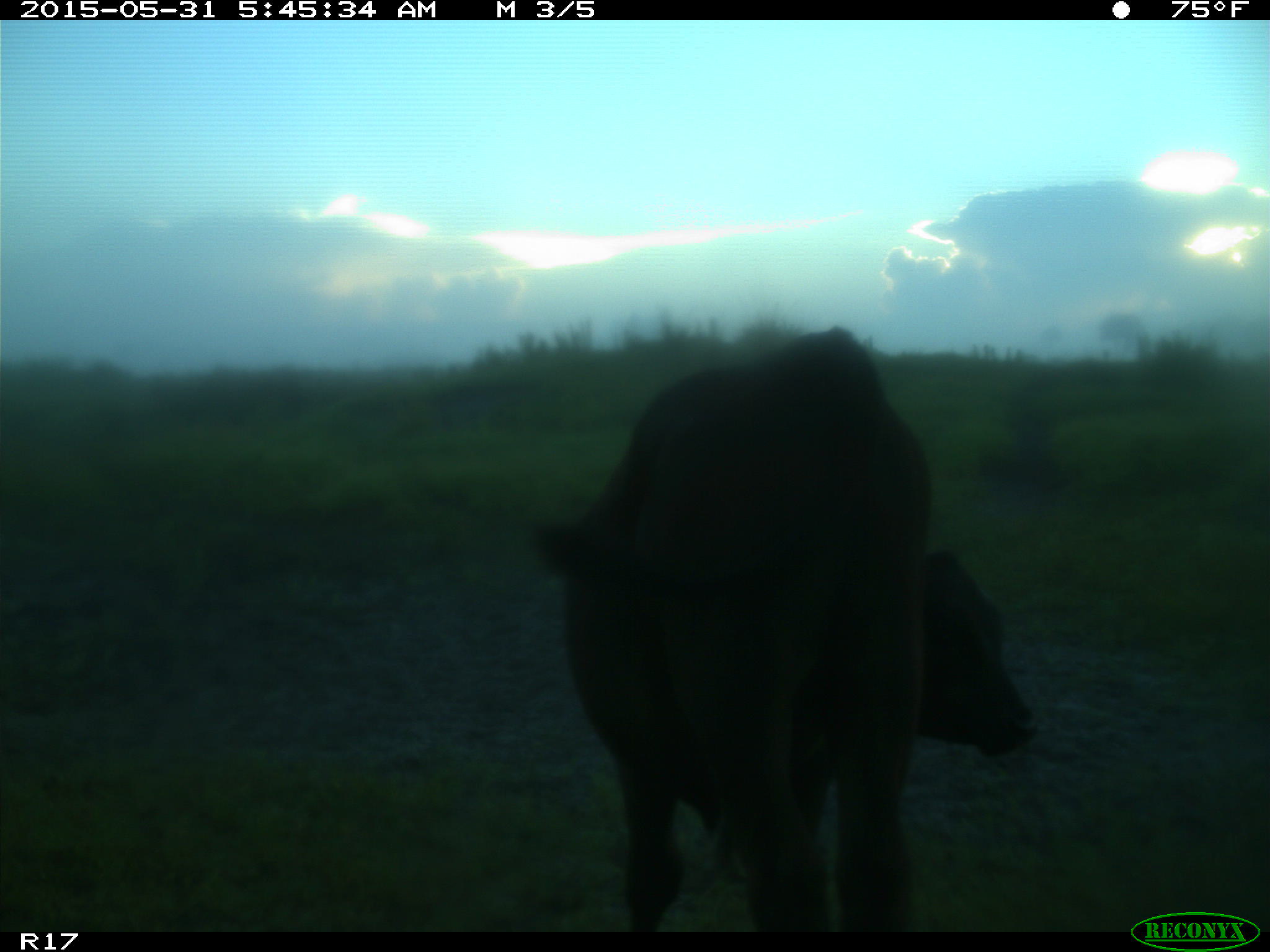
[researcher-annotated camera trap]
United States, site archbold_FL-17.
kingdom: Animalia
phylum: Chordata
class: Mammalia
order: Artiodactyla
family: Bovidae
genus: Bos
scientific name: Bos taurus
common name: domestic cow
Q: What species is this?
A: Bos taurus (domestic cow).